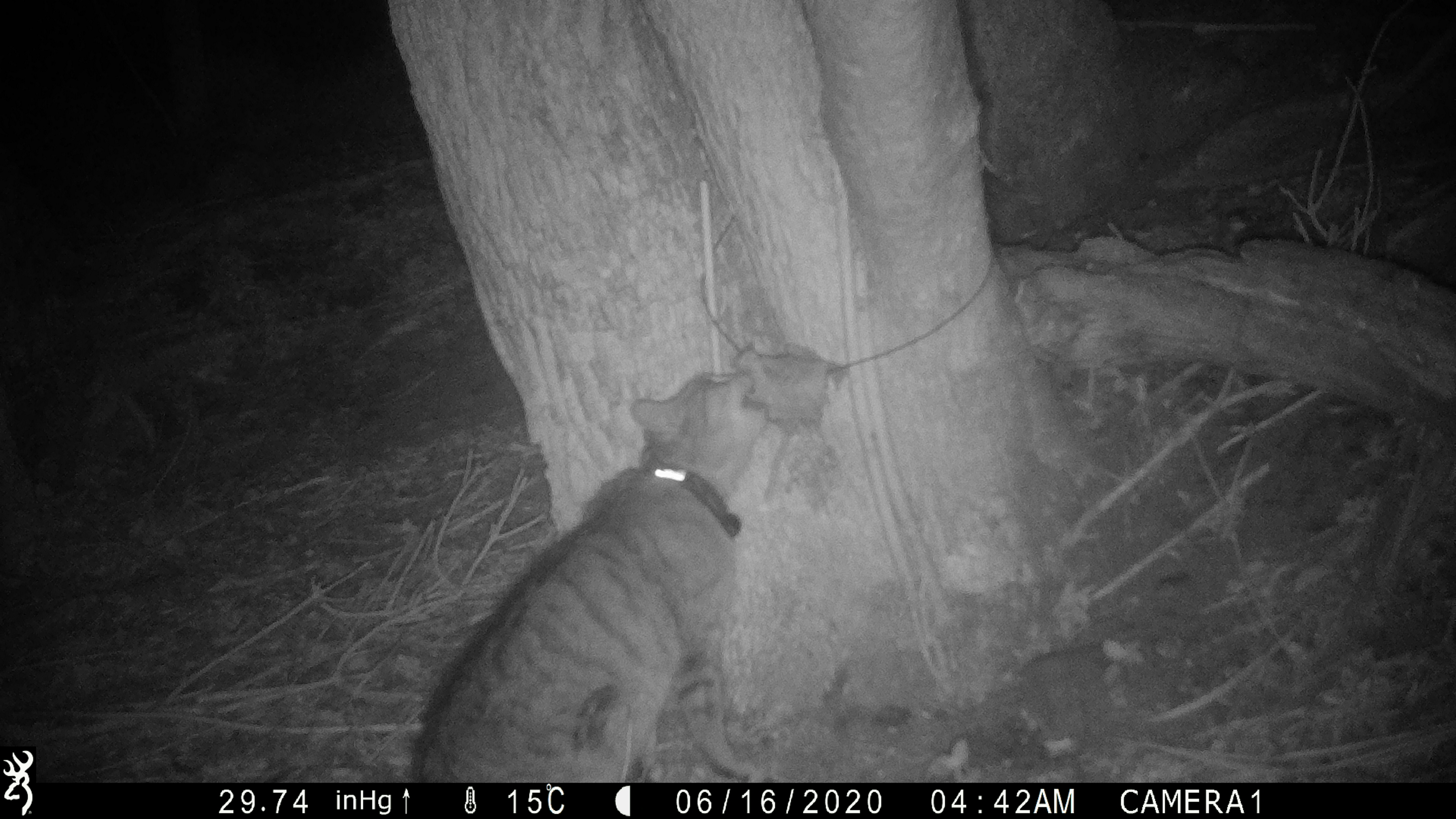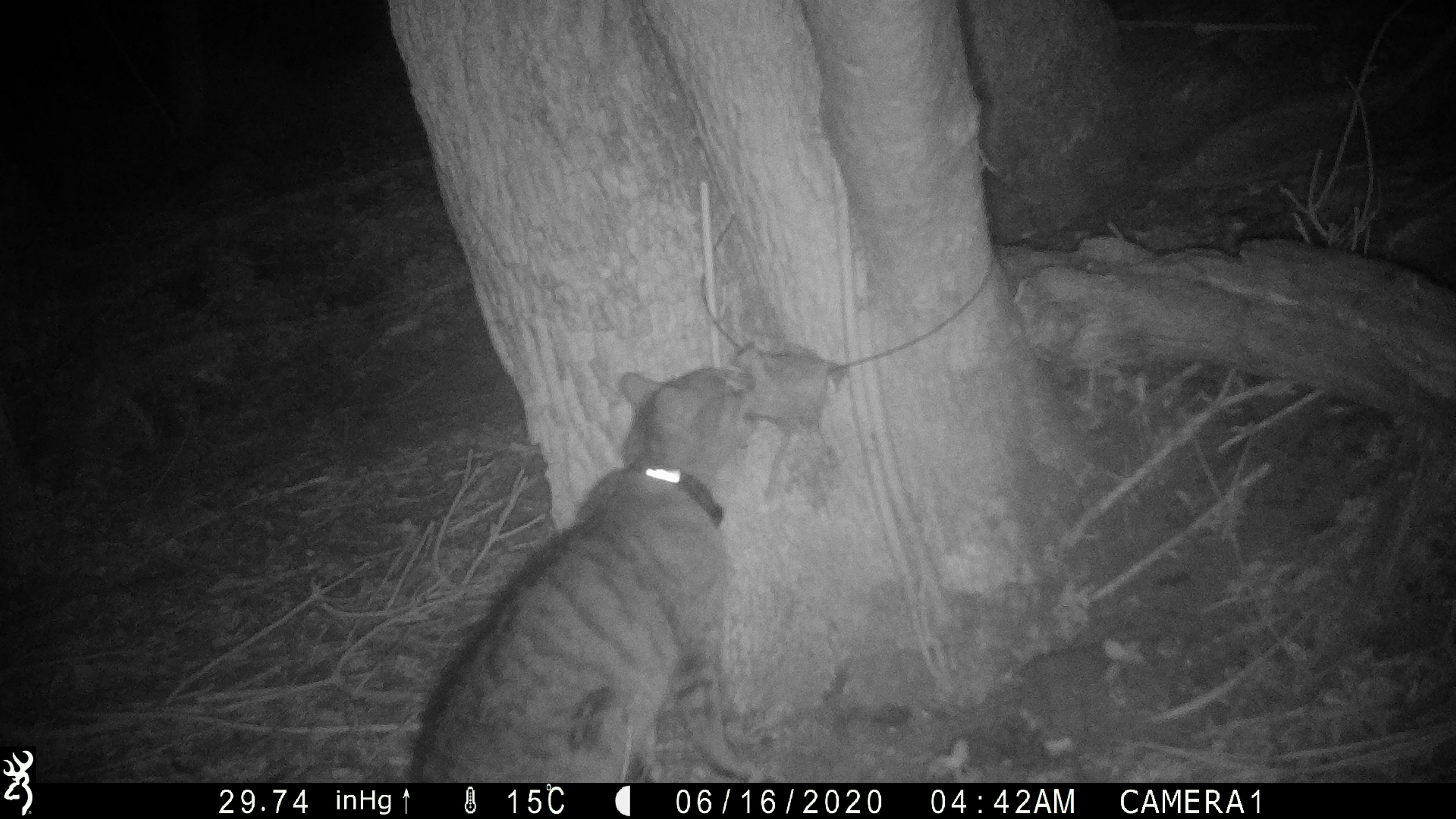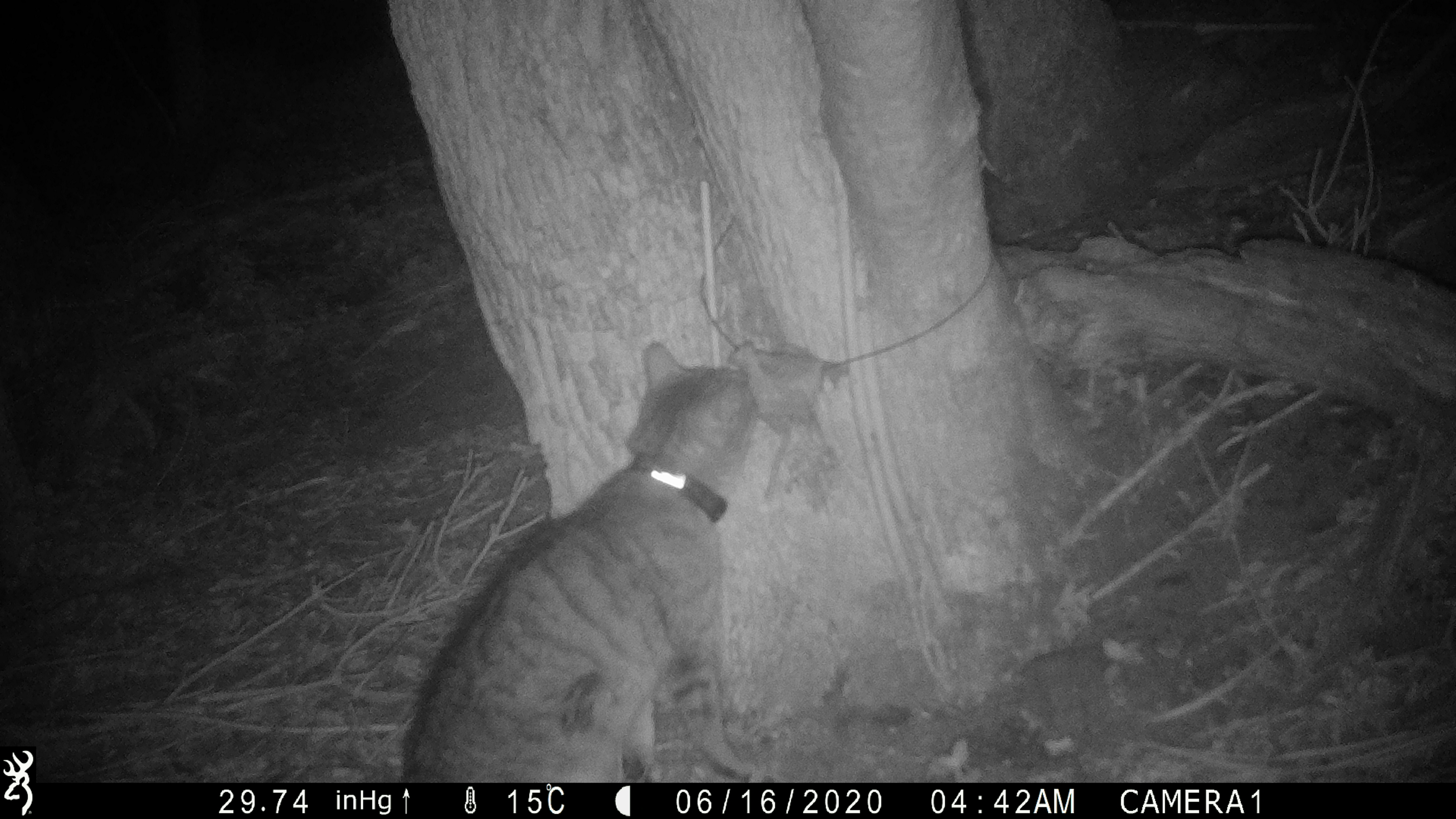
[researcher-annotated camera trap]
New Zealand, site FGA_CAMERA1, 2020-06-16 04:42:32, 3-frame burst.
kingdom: Animalia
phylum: Chordata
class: Mammalia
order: Carnivora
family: Felidae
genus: Felis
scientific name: Felis catus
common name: domestic cat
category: cat